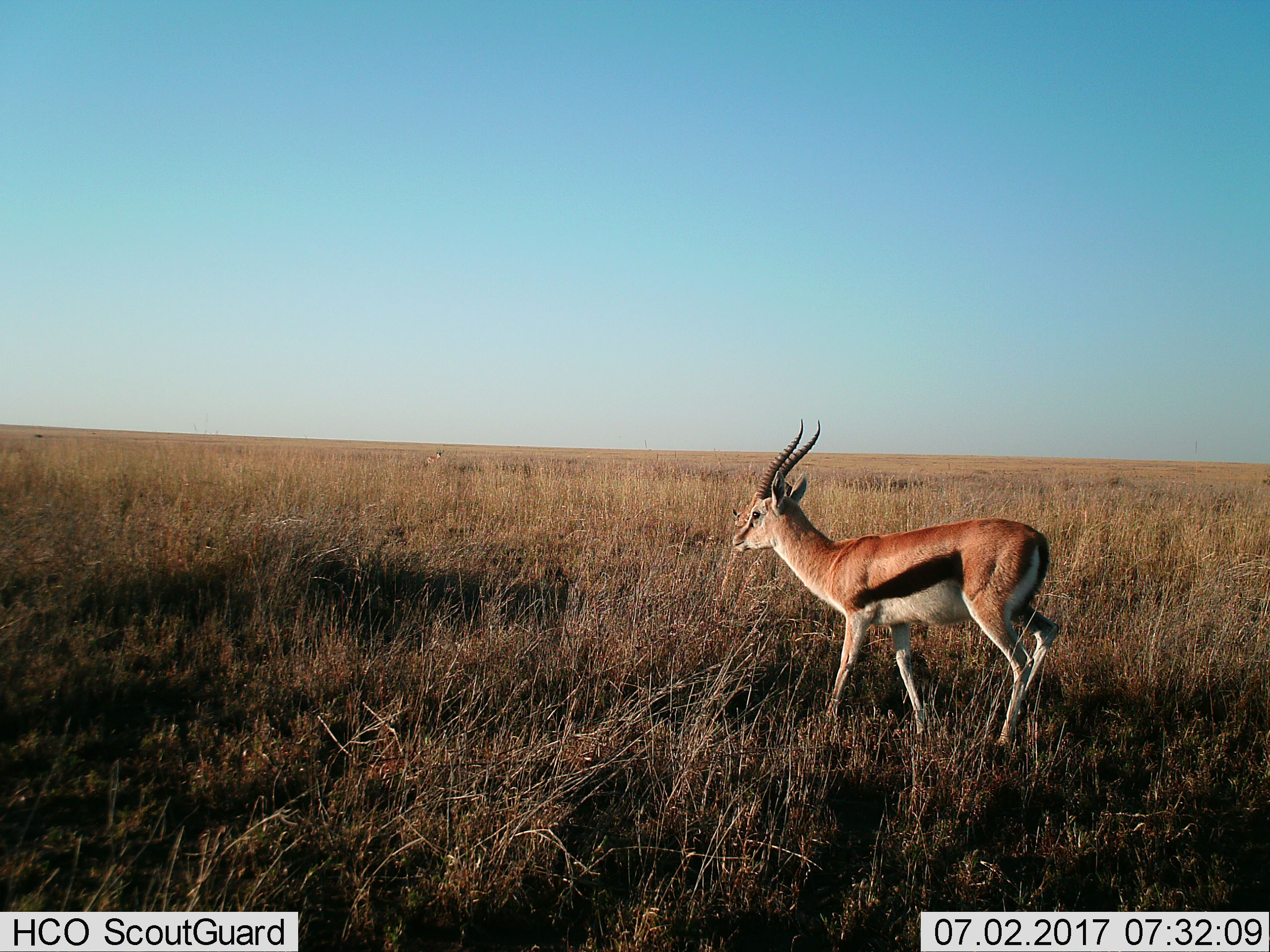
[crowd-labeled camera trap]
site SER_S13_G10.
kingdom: Animalia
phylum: Chordata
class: Mammalia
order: Artiodactyla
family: Bovidae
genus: Eudorcas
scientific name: Eudorcas thomsonii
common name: thomson's gazelle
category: gazellethomsons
Gazellethomsons (thomson's gazelle) (Eudorcas thomsonii), count 1. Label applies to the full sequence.